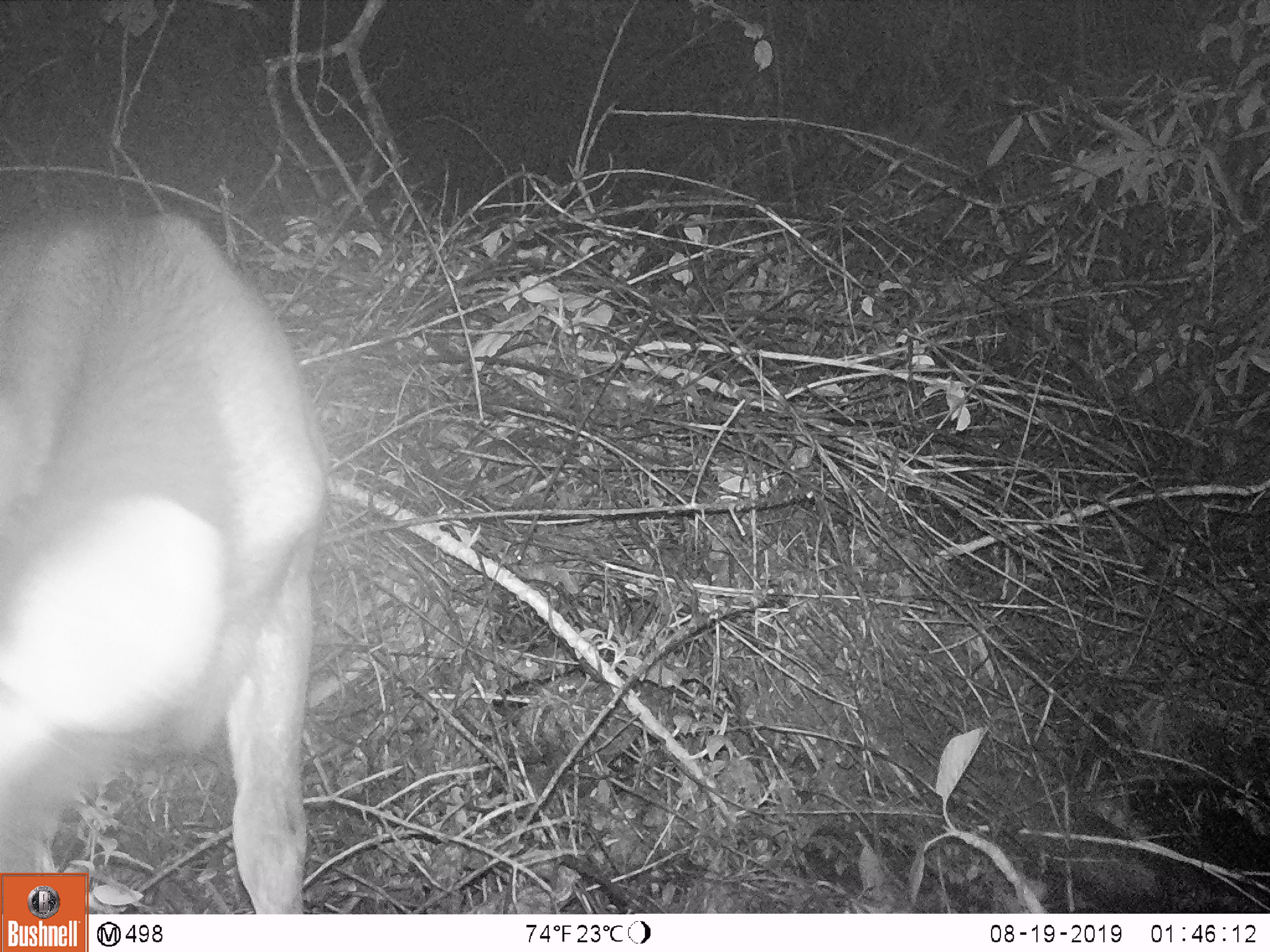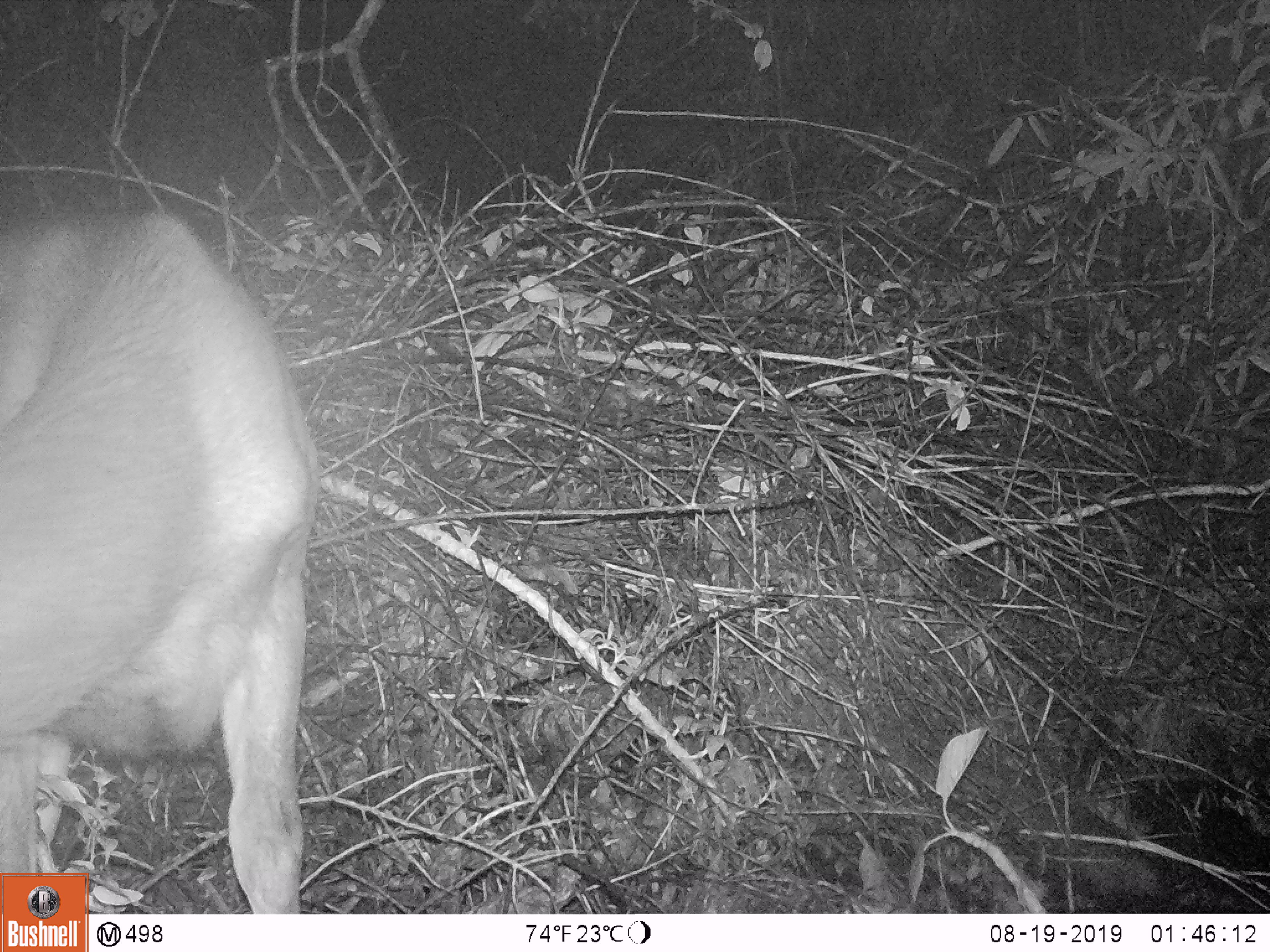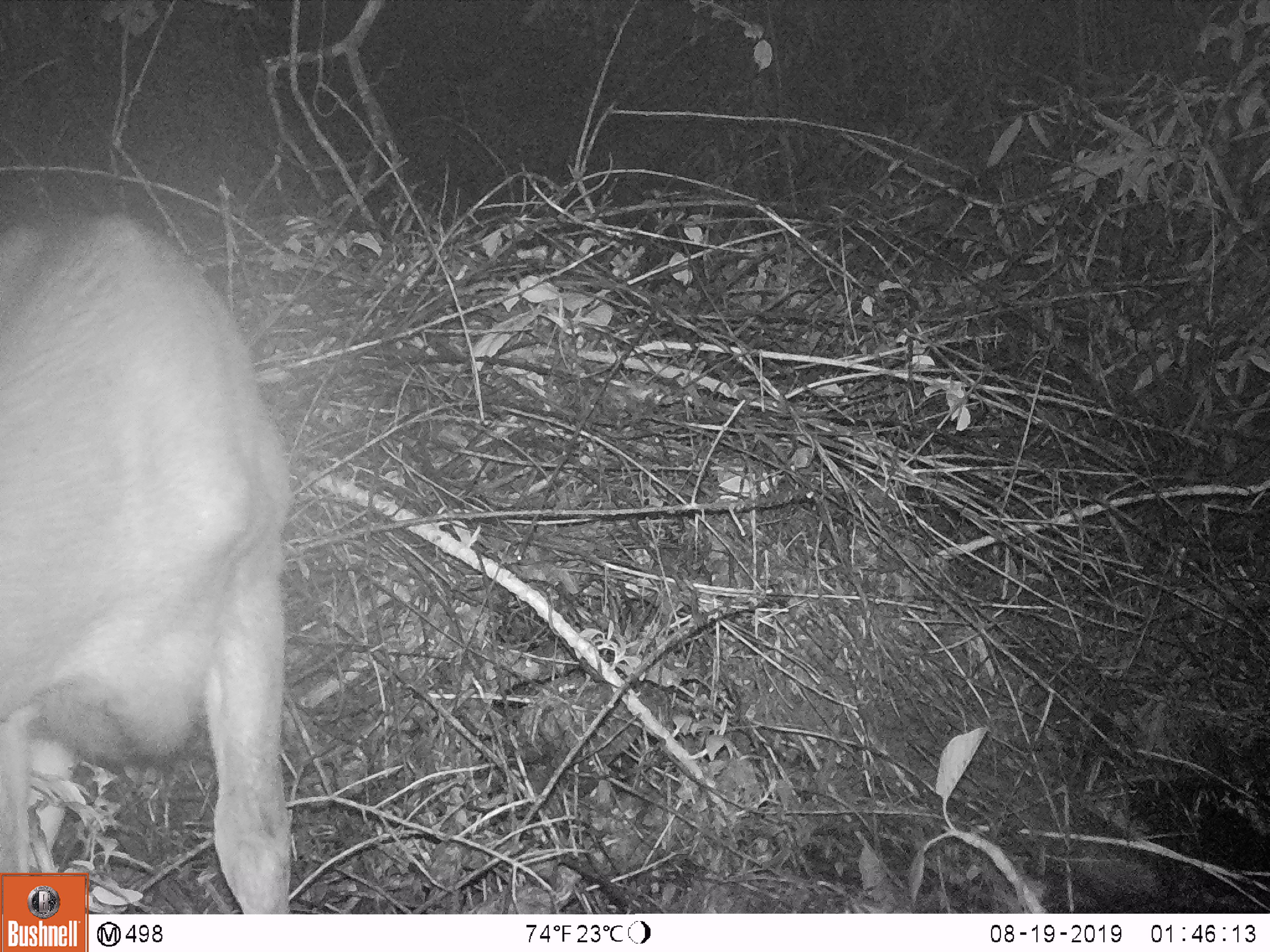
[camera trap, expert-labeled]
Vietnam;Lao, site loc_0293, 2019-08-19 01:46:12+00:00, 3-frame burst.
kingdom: Animalia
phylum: Chordata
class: Mammalia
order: Artiodactyla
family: Cervidae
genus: Rusa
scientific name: Rusa unicolor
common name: sambar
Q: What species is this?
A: Sambar (Rusa unicolor).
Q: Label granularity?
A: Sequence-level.